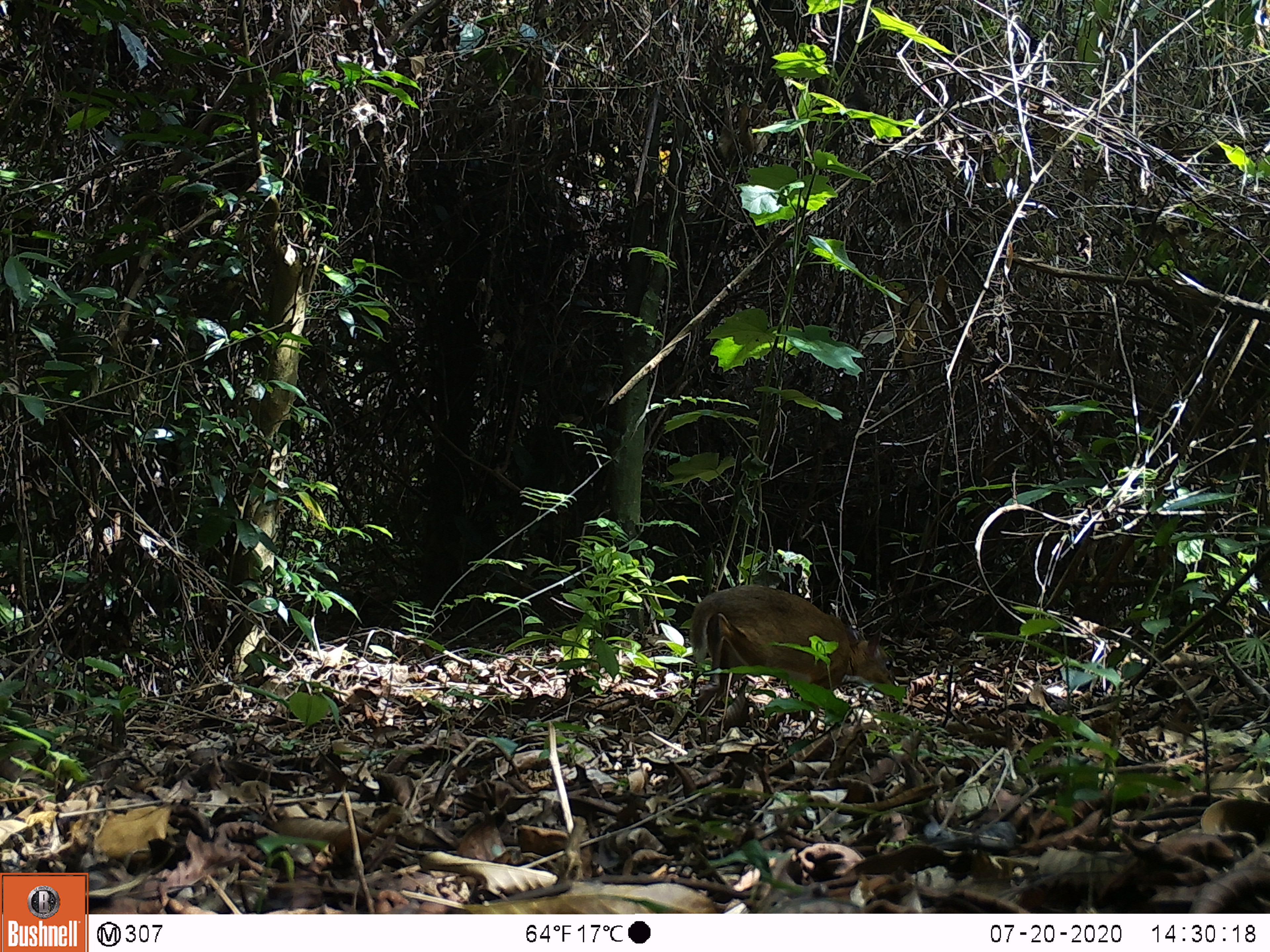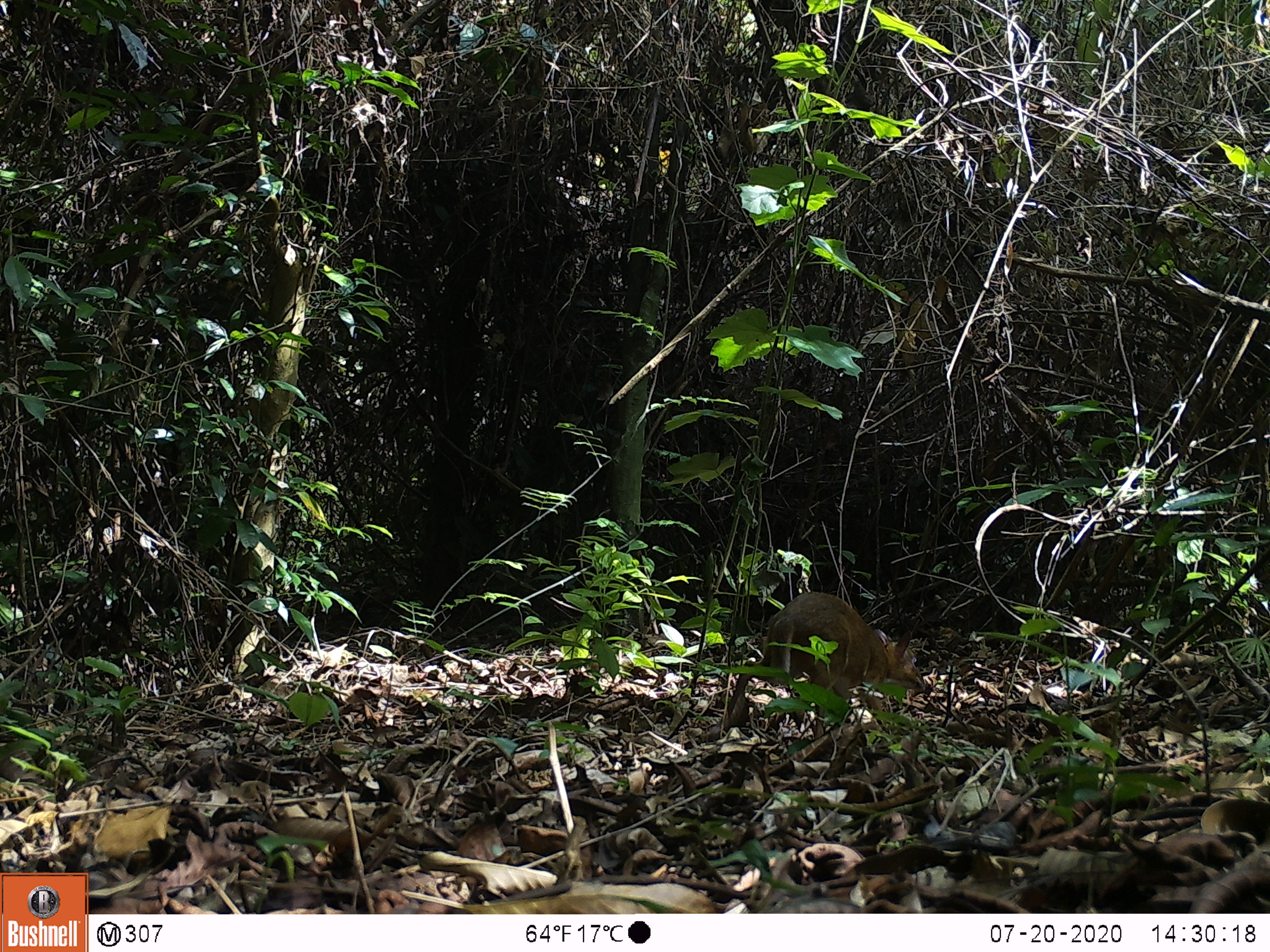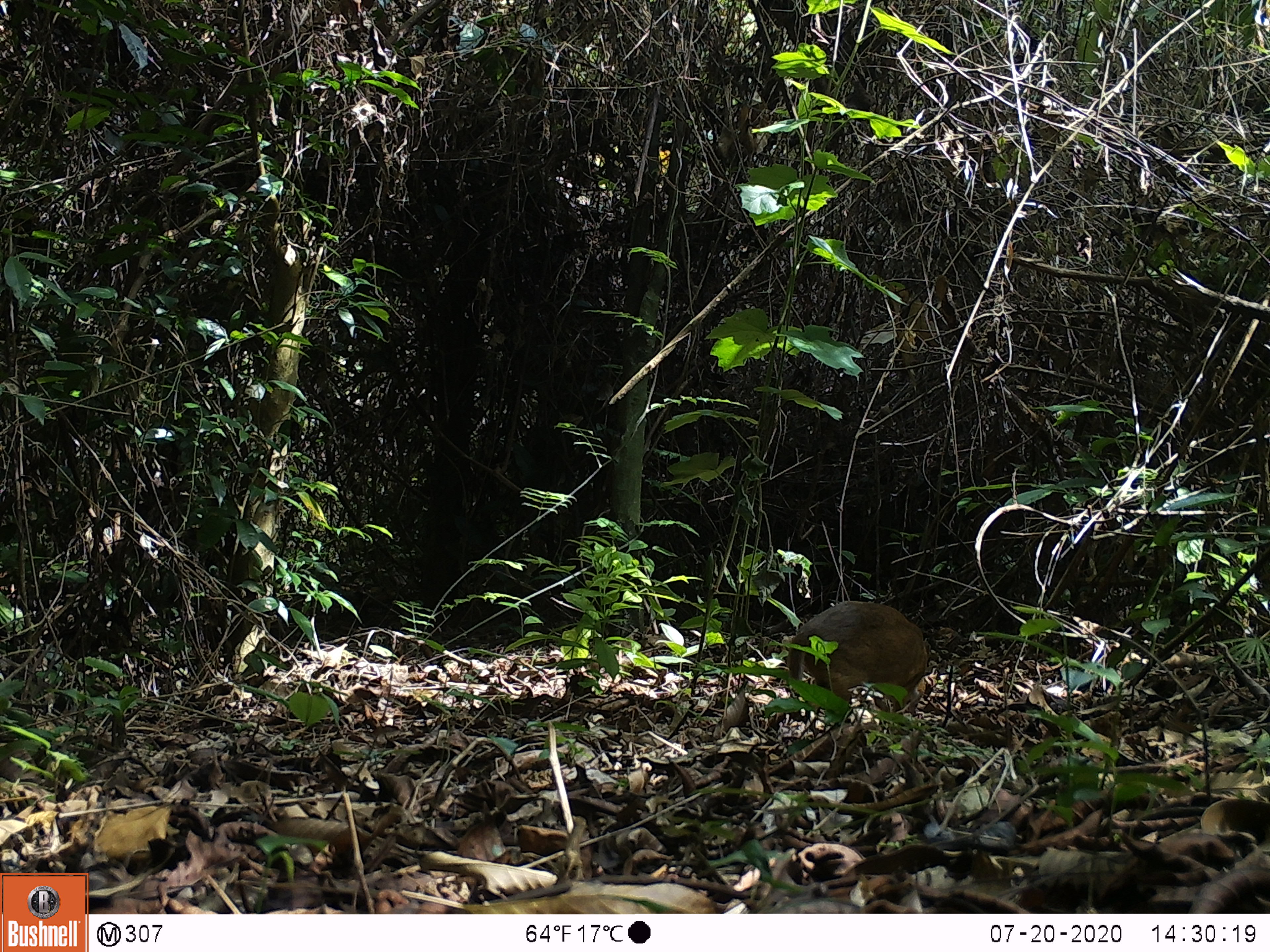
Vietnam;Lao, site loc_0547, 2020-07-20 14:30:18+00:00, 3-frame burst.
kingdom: Animalia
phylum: Chordata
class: Mammalia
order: Artiodactyla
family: Tragulidae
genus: Moschiola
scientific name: Moschiola meminna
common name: chevrotain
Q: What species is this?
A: Chevrotain (Moschiola meminna).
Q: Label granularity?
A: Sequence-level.